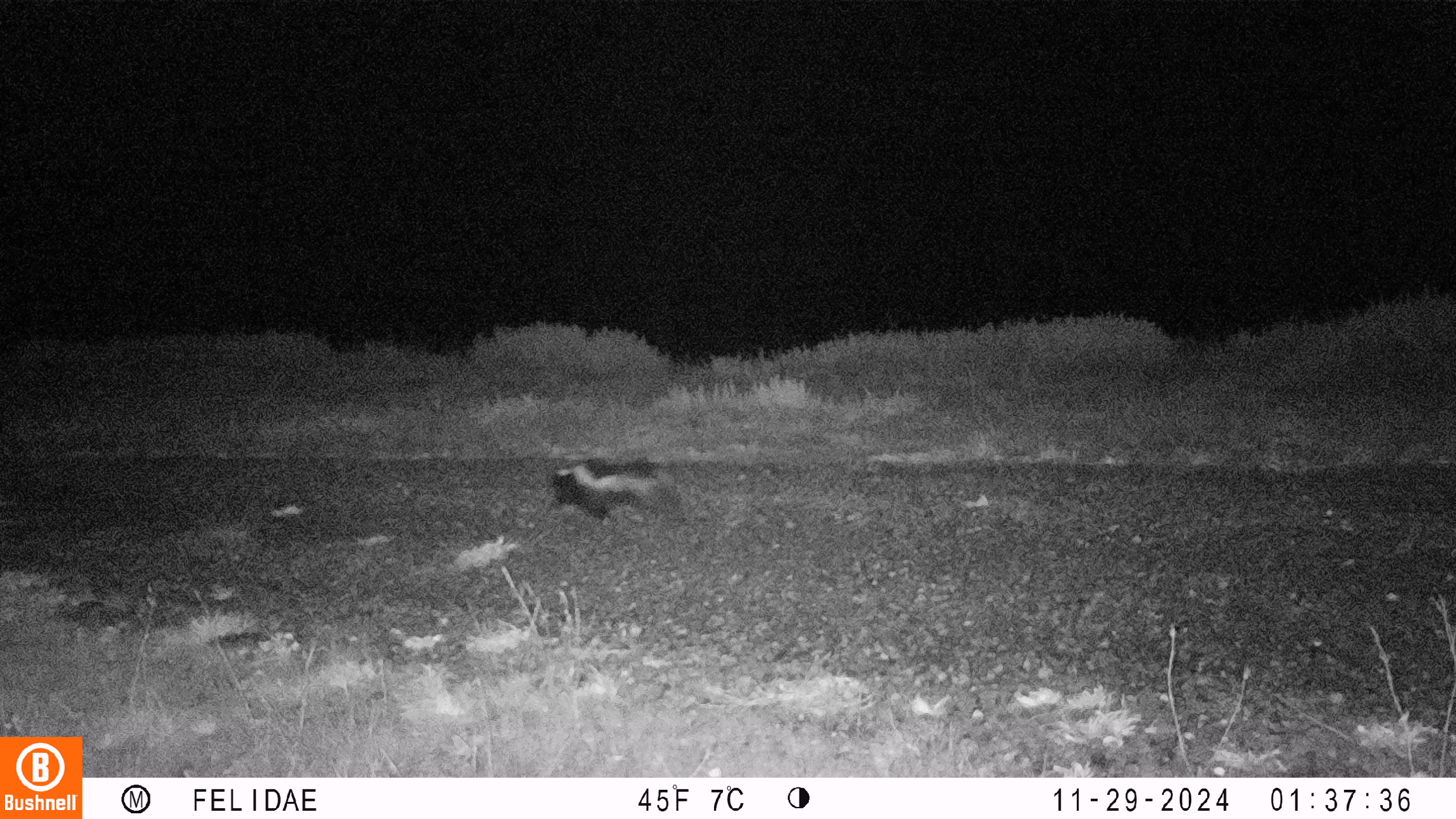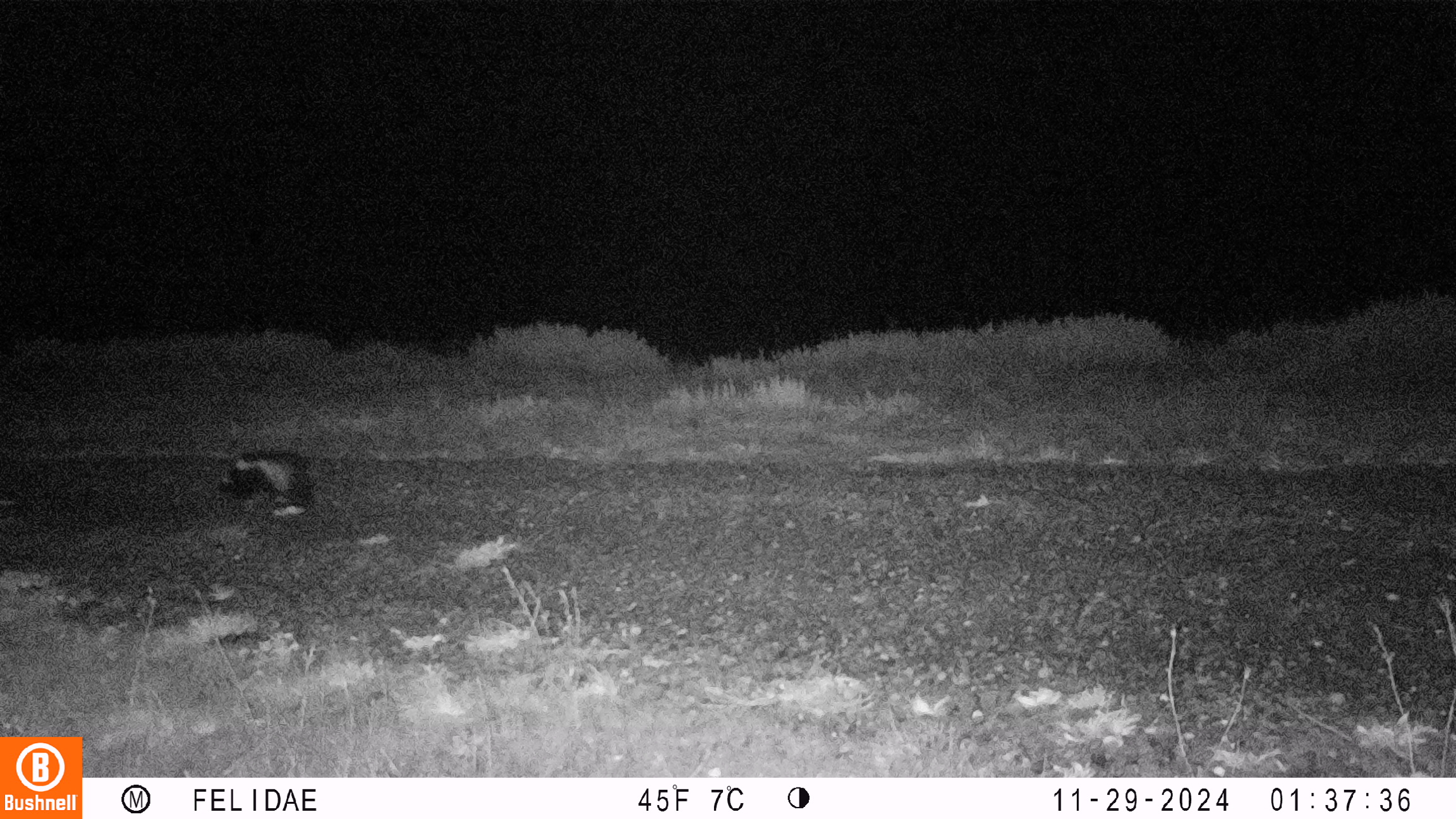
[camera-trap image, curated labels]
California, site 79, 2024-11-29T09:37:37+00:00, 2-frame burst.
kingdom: Animalia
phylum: Chordata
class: Mammalia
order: Carnivora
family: Mephitidae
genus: Mephitis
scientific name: Mephitis mephitis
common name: striped skunk